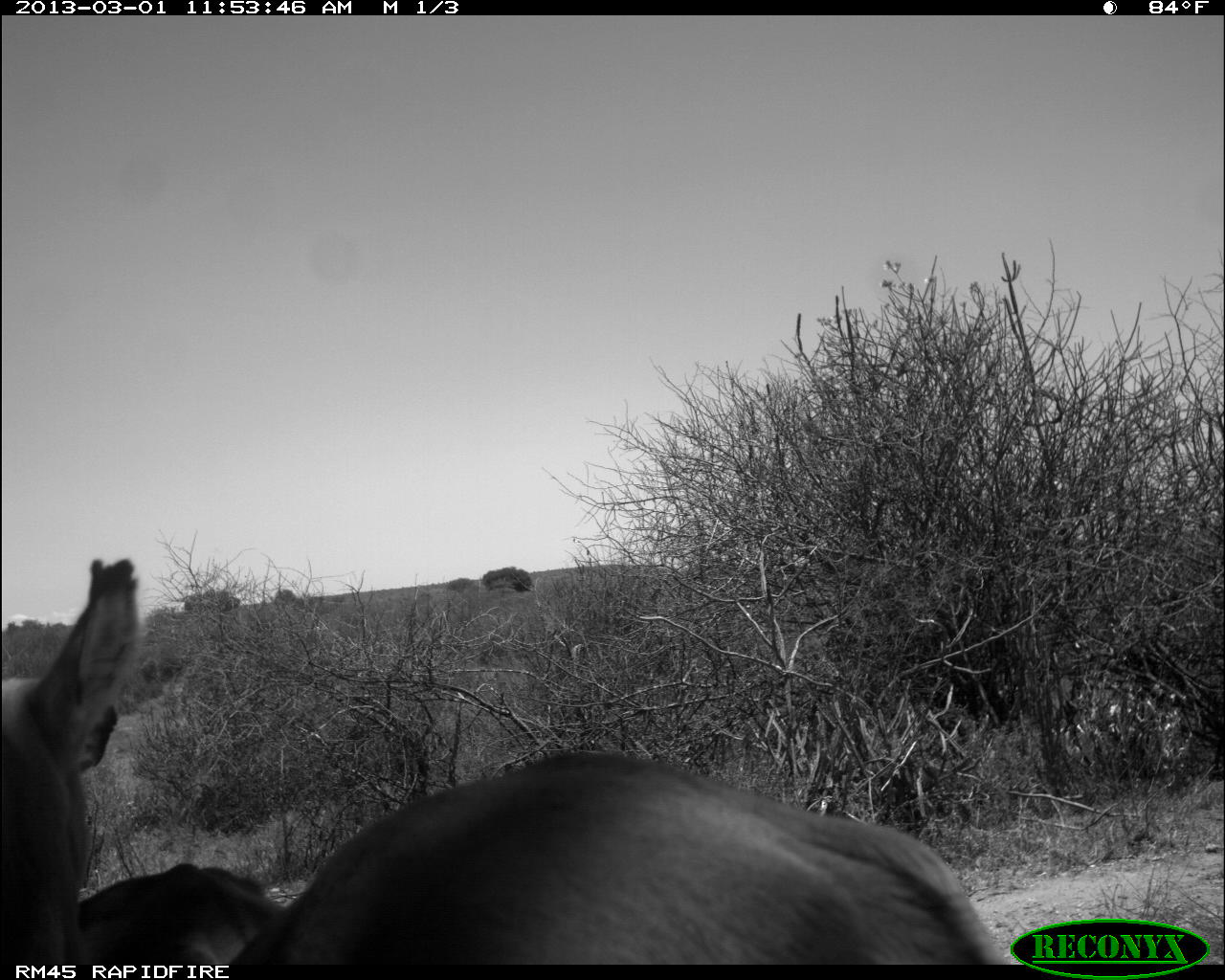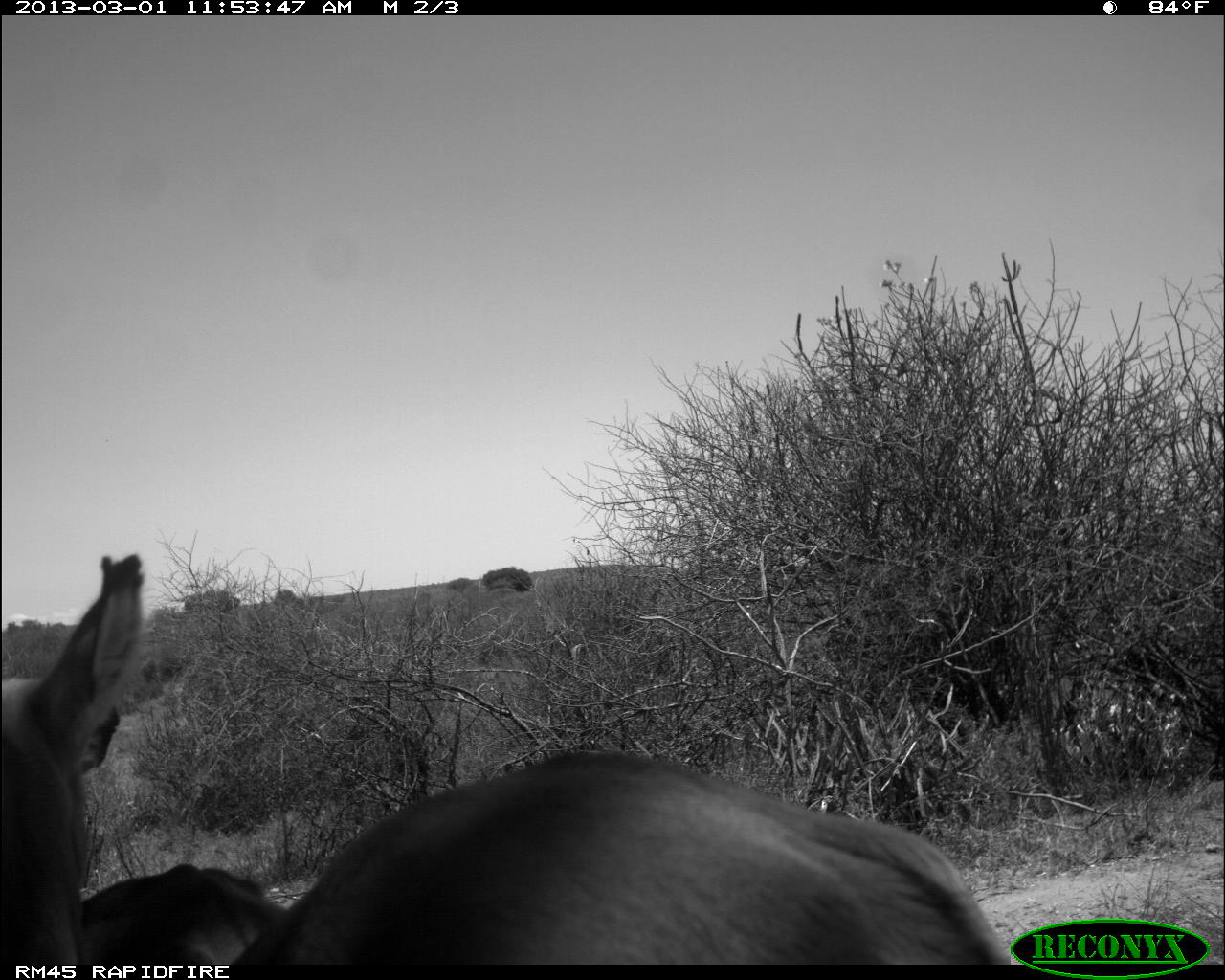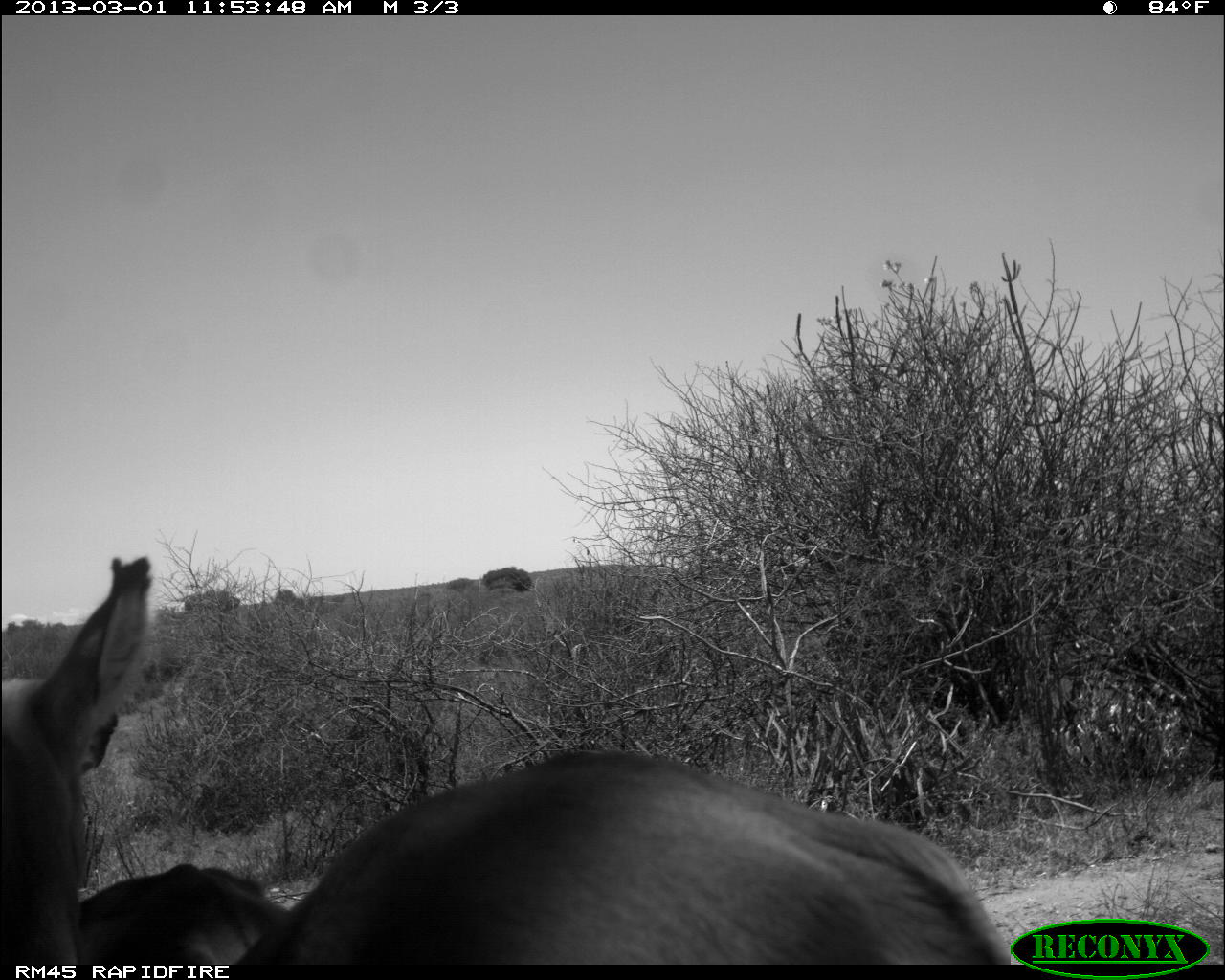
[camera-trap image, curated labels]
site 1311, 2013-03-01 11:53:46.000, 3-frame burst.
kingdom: Animalia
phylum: Chordata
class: Mammalia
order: Artiodactyla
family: Bovidae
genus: Aepyceros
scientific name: Aepyceros melampus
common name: impala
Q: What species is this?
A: Aepyceros melampus (impala).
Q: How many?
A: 2.